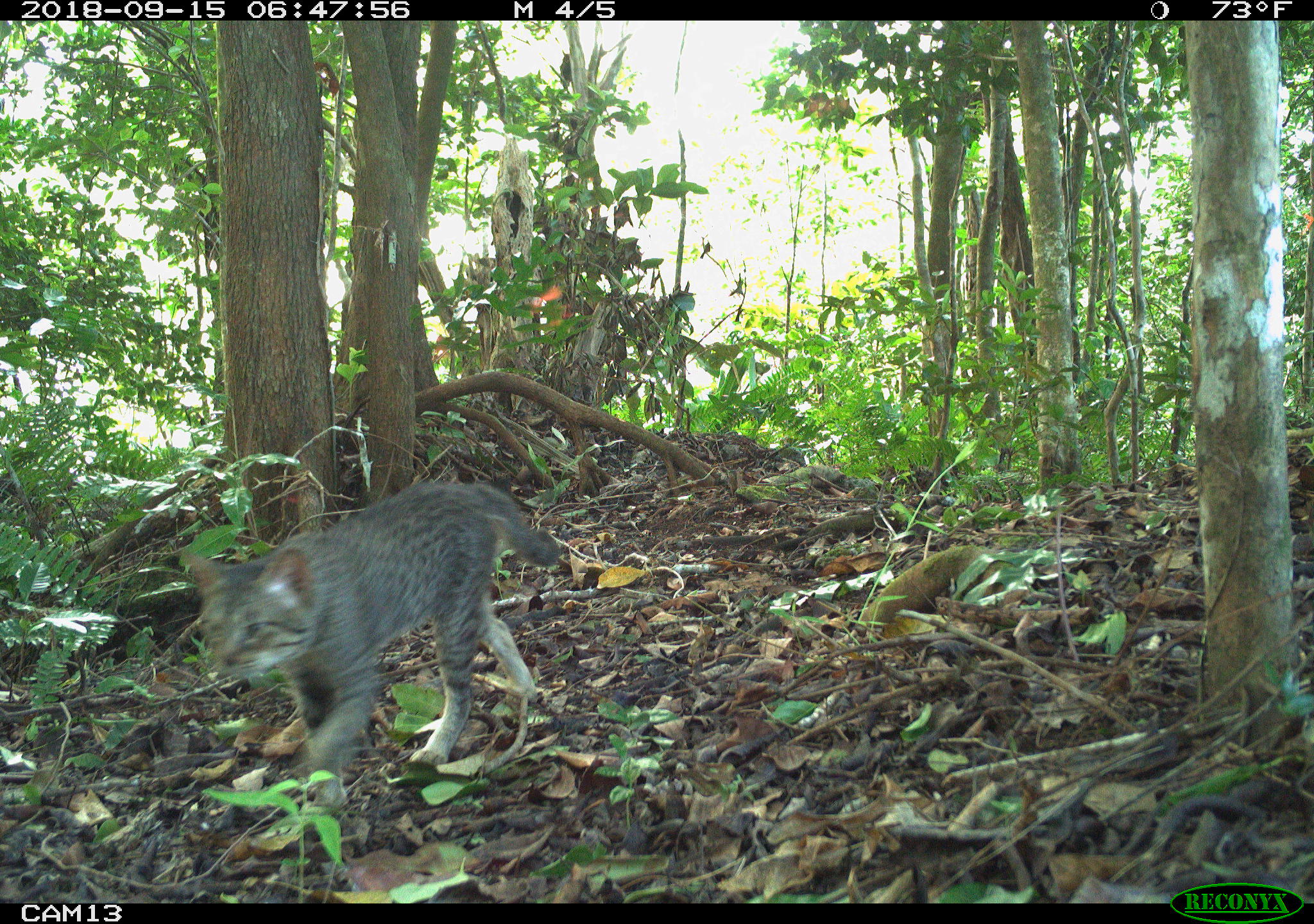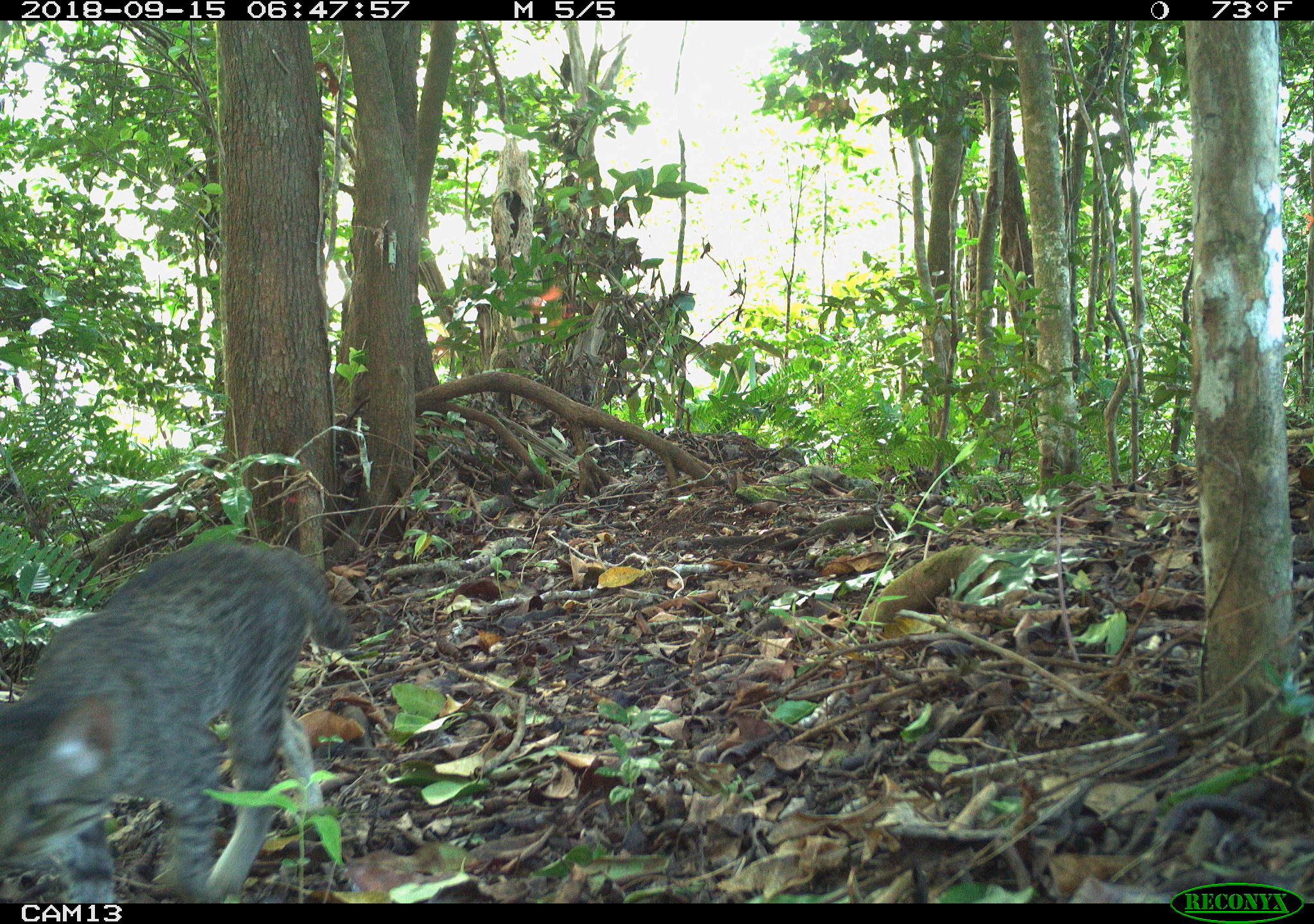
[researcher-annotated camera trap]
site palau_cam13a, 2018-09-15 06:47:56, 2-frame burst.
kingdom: Animalia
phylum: Chordata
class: Mammalia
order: Carnivora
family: Felidae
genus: Felis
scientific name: Felis catus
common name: cat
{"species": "cat (Felis catus)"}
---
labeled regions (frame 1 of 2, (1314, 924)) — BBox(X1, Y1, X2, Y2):
cat: BBox(178, 466, 574, 825)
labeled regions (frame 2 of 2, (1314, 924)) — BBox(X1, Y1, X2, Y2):
cat: BBox(0, 536, 356, 905)